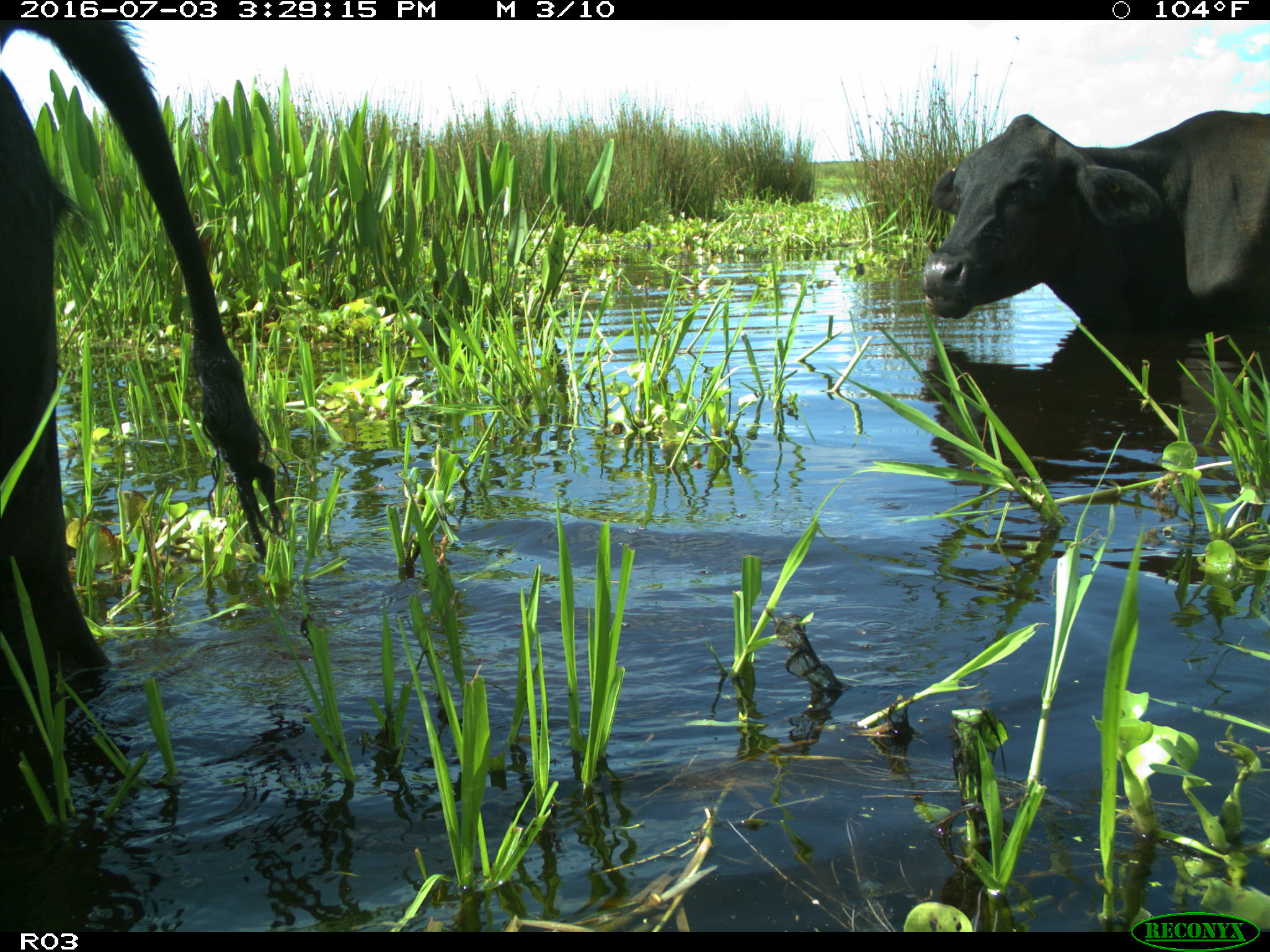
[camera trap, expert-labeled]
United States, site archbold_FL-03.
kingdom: Animalia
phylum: Chordata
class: Mammalia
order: Artiodactyla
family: Bovidae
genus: Bos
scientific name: Bos taurus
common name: domestic cow